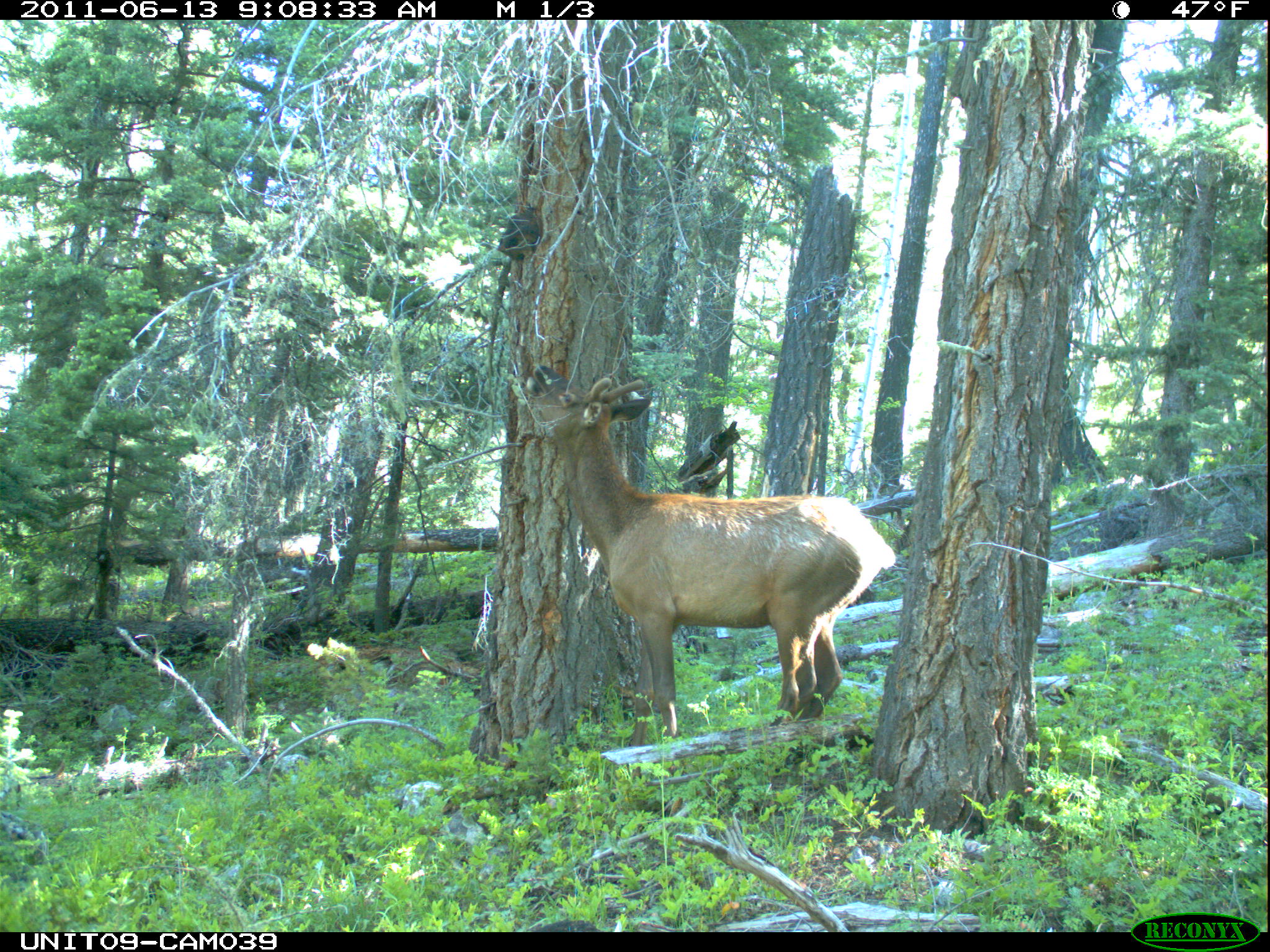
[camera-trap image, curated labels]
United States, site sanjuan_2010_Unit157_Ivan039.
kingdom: Animalia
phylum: Chordata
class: Mammalia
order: Artiodactyla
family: Cervidae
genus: Cervus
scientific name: Cervus elaphus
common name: red deer